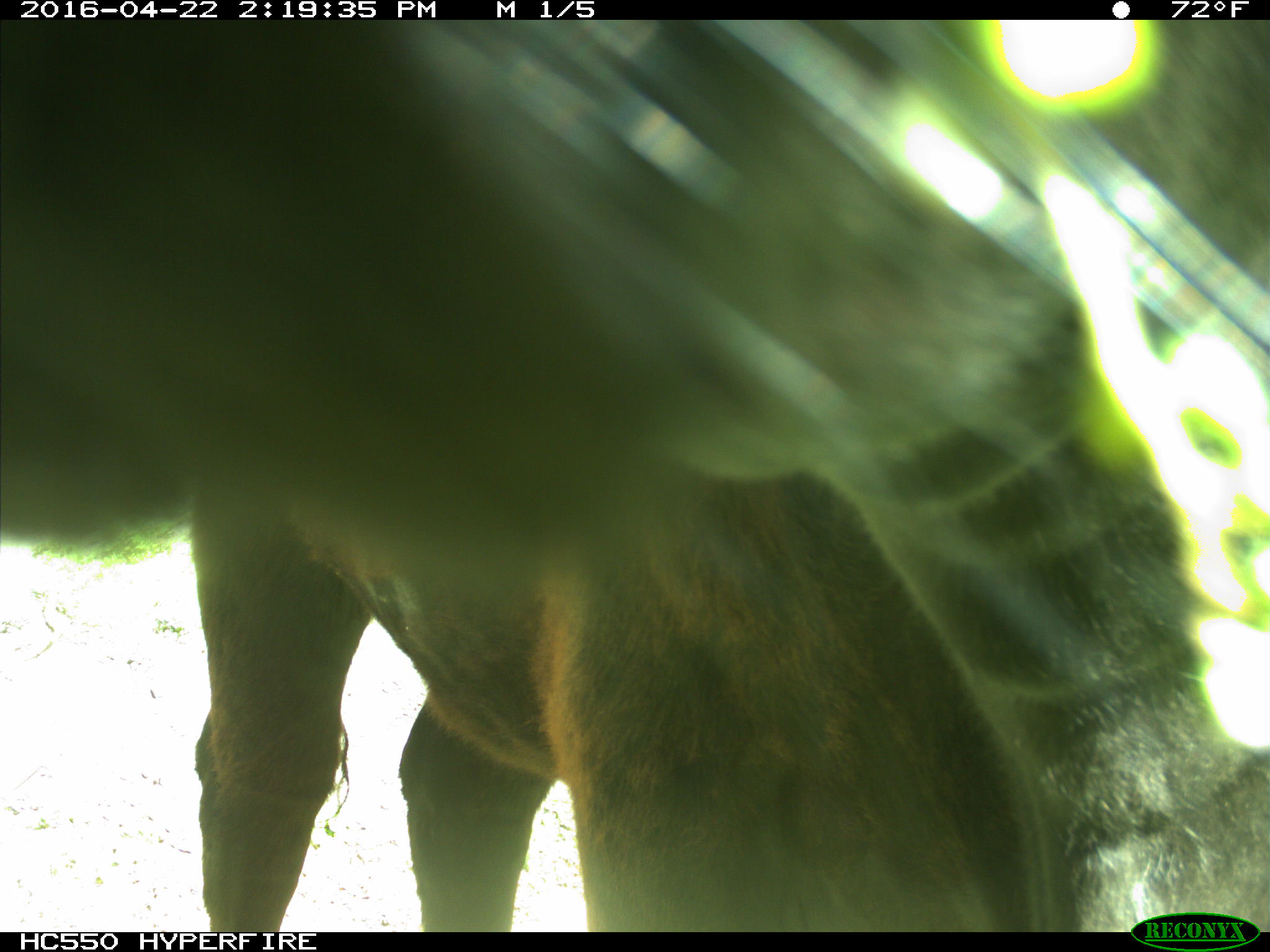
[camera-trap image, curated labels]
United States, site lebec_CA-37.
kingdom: Animalia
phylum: Chordata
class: Mammalia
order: Artiodactyla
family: Bovidae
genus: Bos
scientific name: Bos taurus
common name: domestic cow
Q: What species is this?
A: Bos taurus (domestic cow).